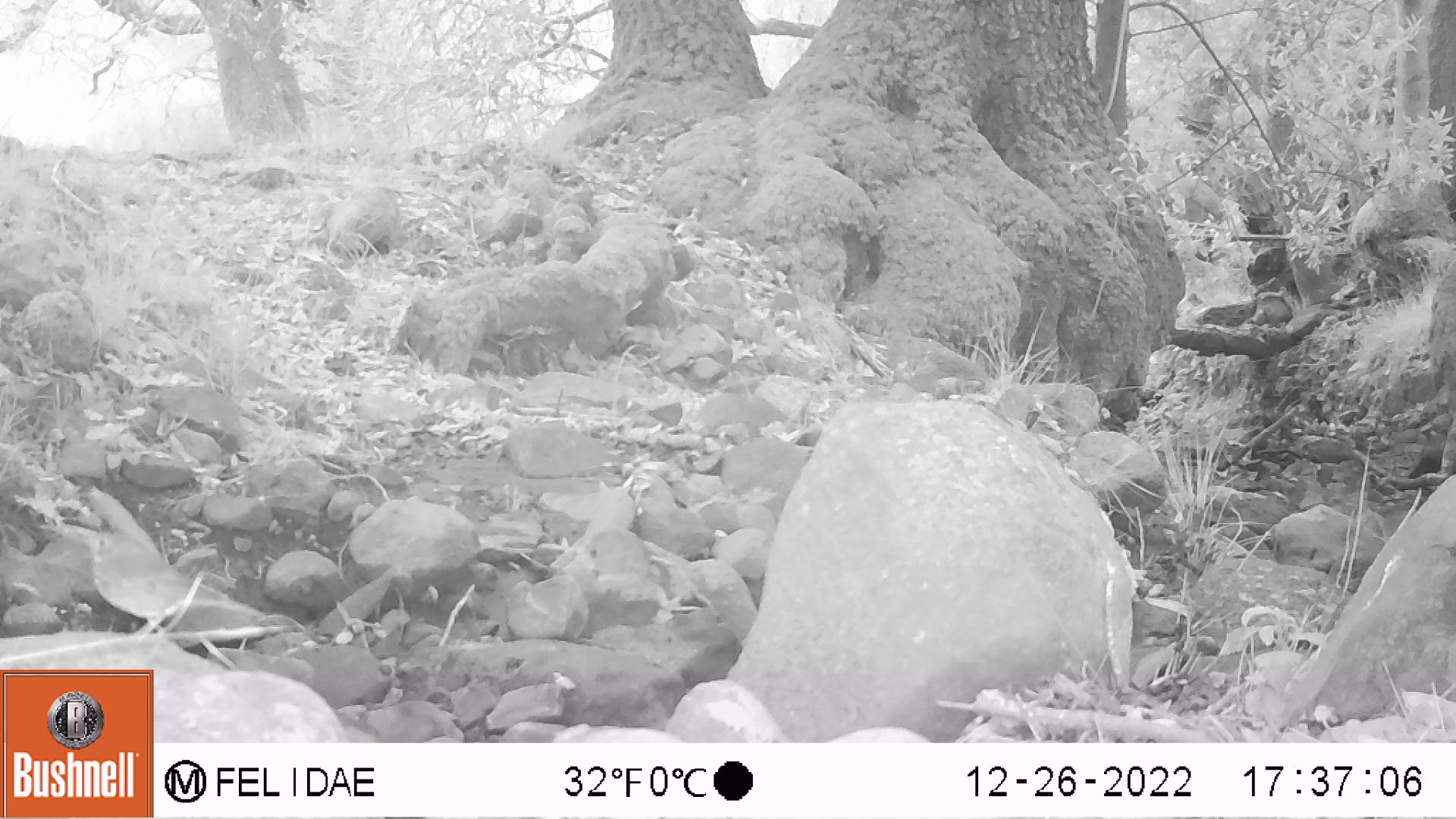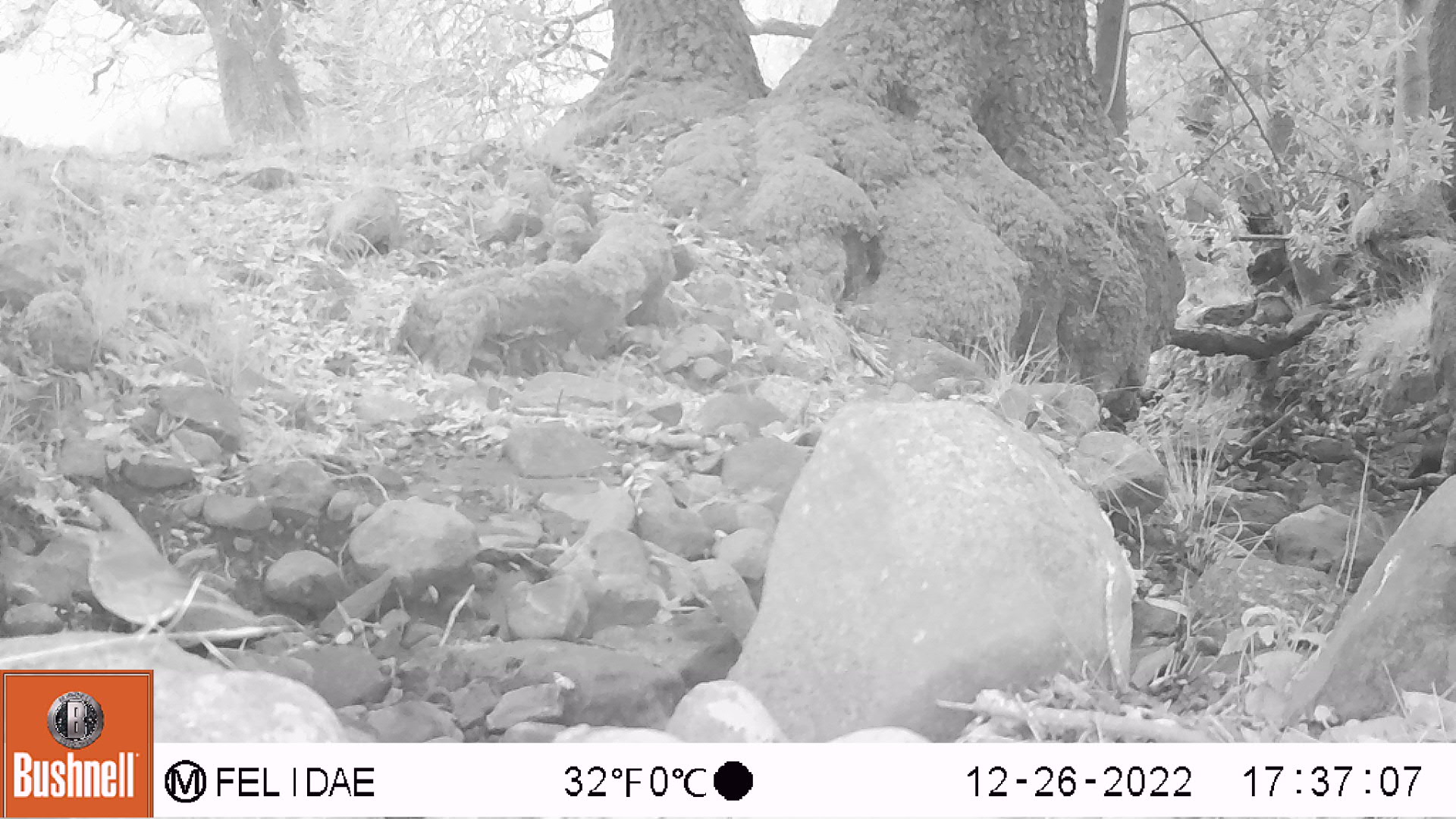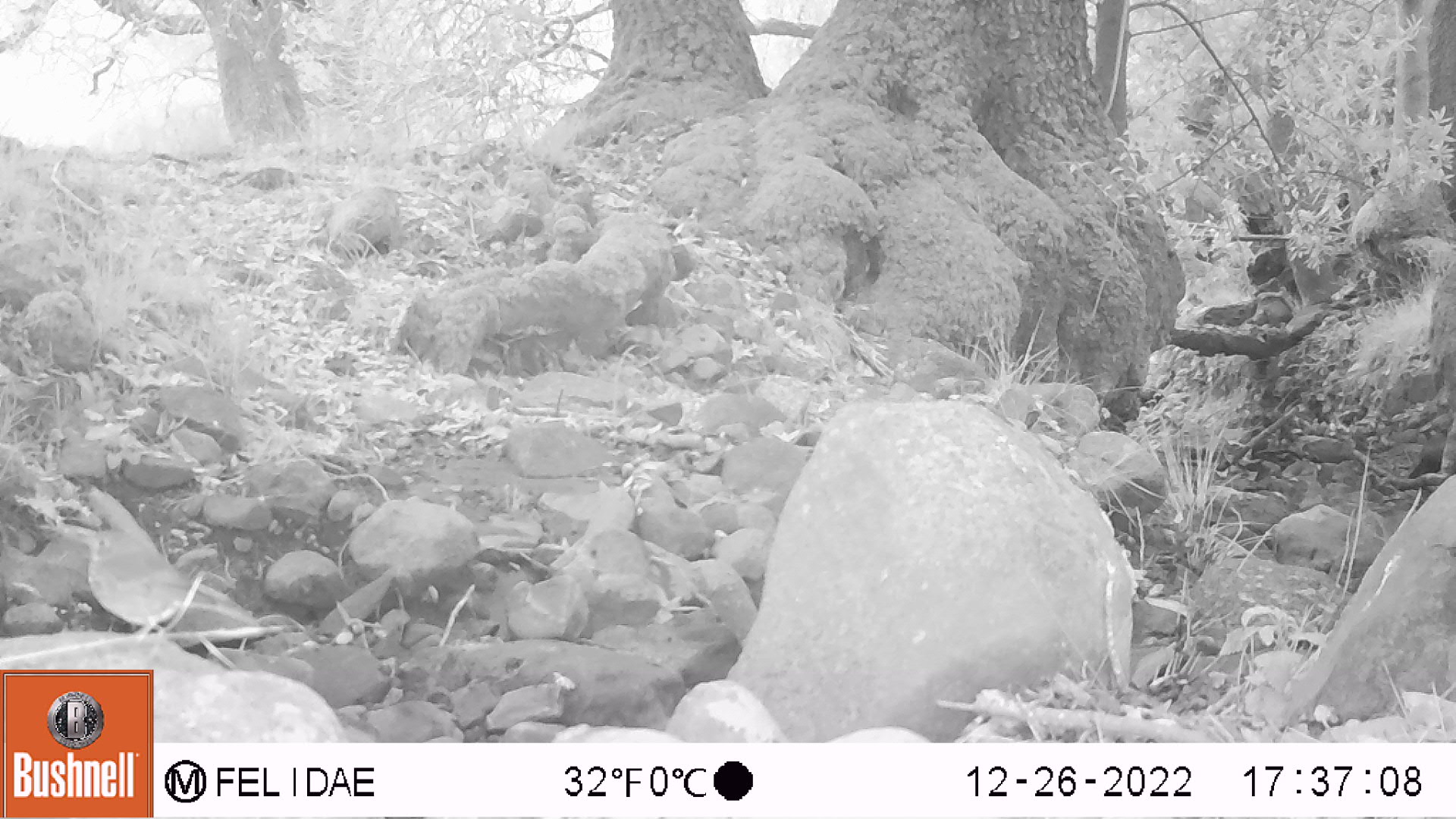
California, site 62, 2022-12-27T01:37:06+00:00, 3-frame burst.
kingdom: Animalia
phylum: Chordata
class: Aves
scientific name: Aves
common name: bird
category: unknown bird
Unknown bird (bird) (Aves).